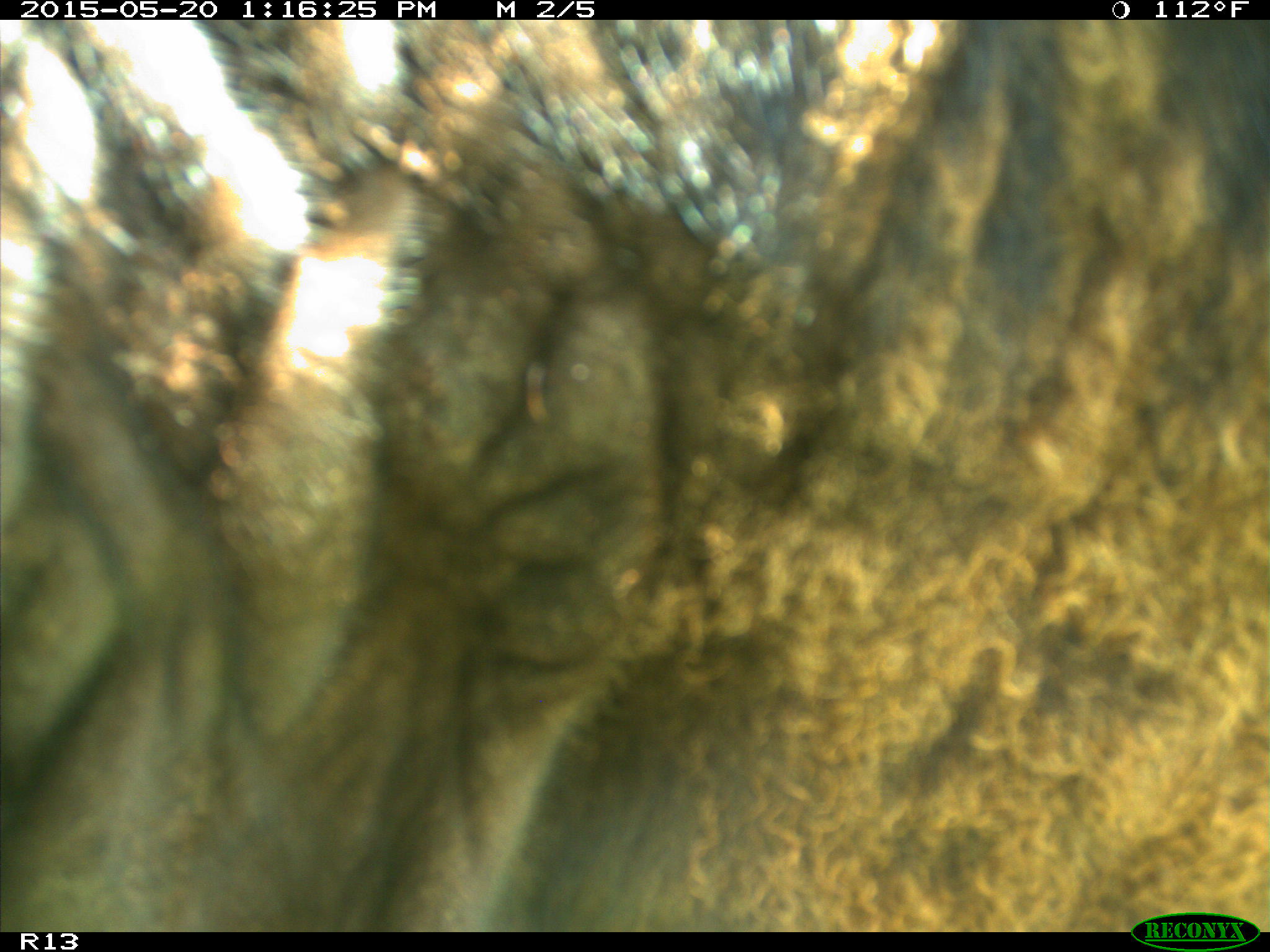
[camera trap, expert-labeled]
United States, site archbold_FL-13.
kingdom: Animalia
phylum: Chordata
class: Mammalia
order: Artiodactyla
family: Bovidae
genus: Bos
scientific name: Bos taurus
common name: domestic cow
Bos taurus (domestic cow).